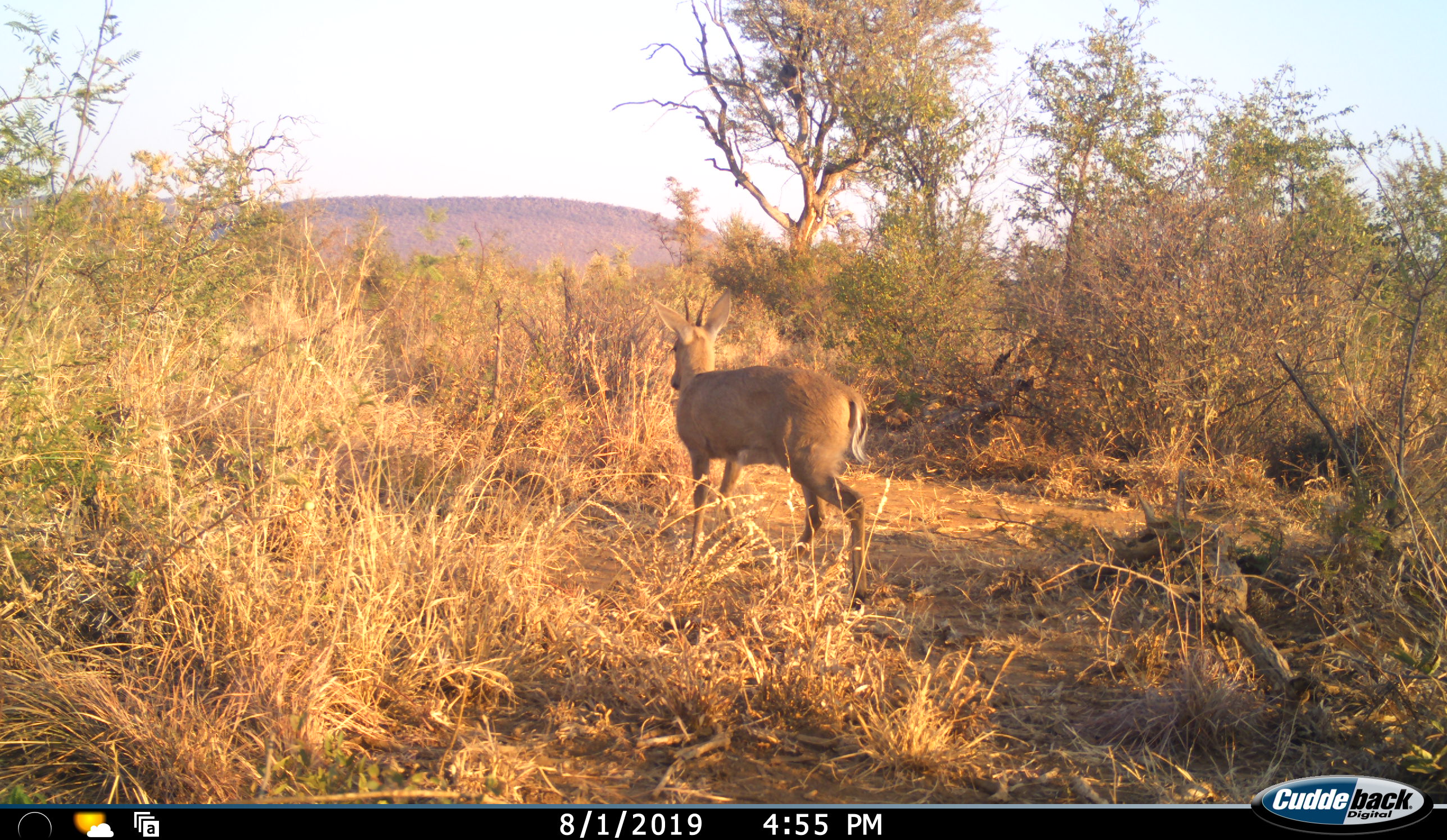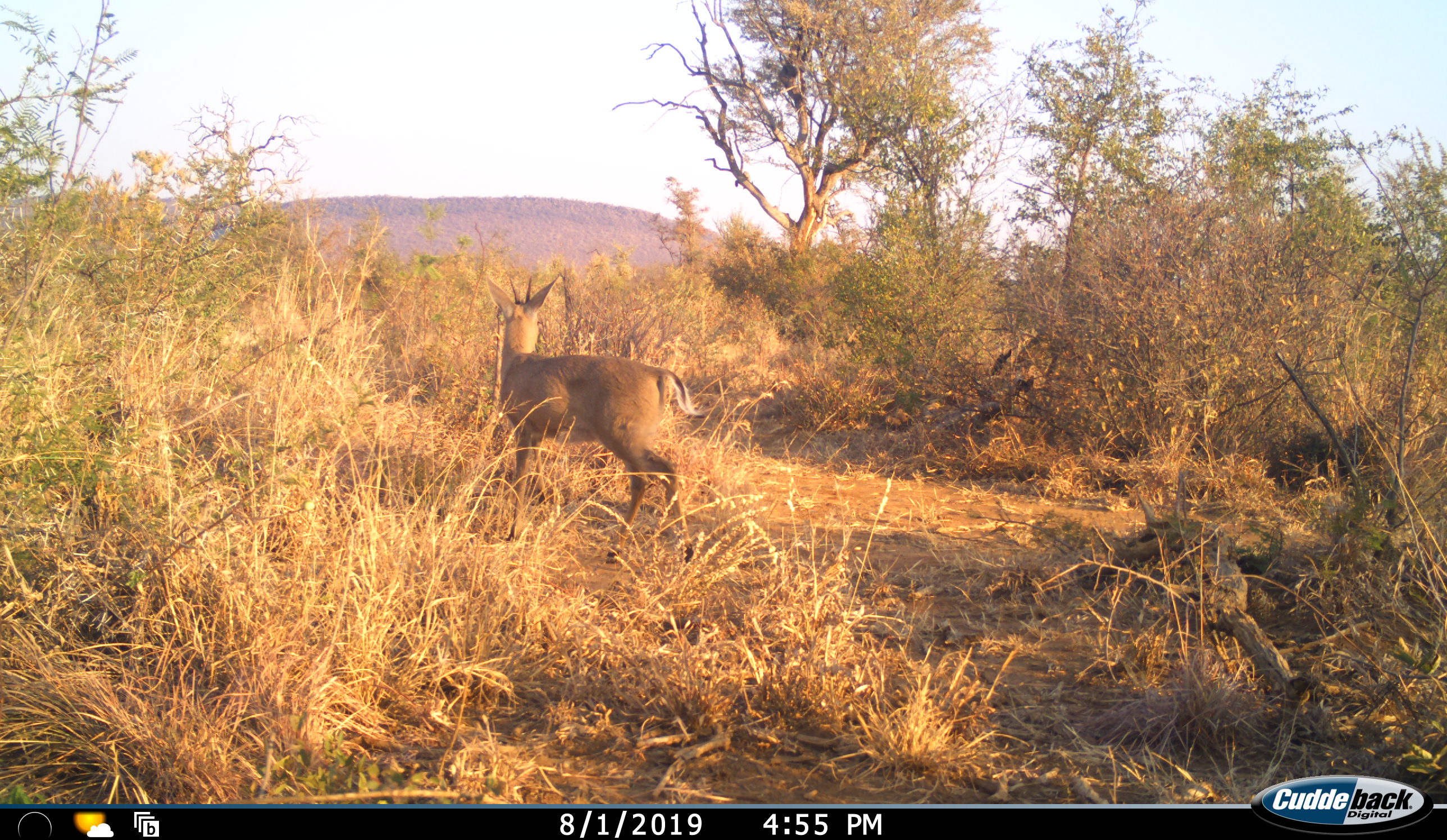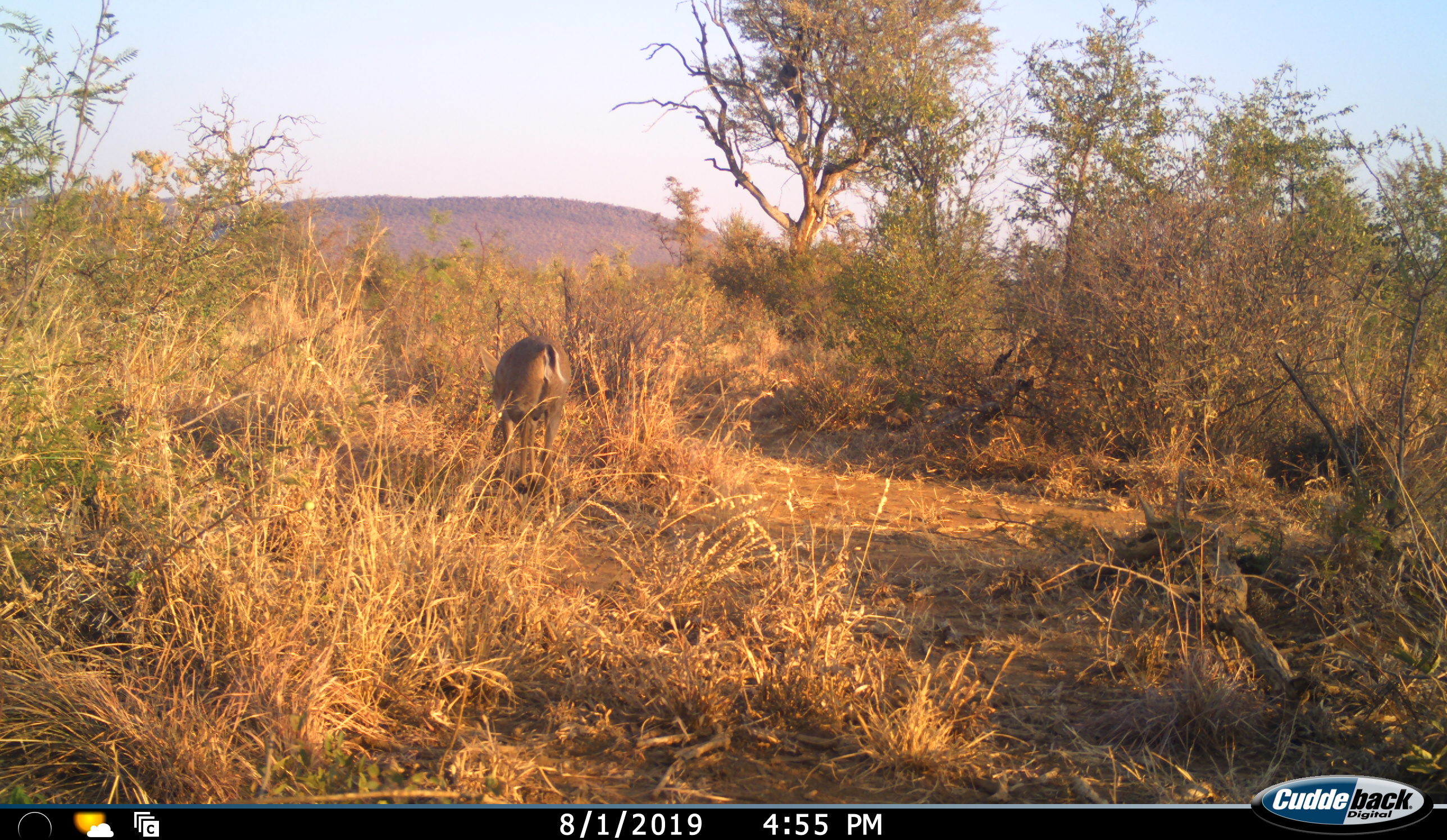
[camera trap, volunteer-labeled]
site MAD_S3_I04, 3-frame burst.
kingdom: Animalia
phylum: Chordata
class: Mammalia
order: Artiodactyla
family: Bovidae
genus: Sylvicapra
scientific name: Sylvicapra grimmia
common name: common duiker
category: duikercommongrey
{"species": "duikercommongrey (common duiker) (Sylvicapra grimmia)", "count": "1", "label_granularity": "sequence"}